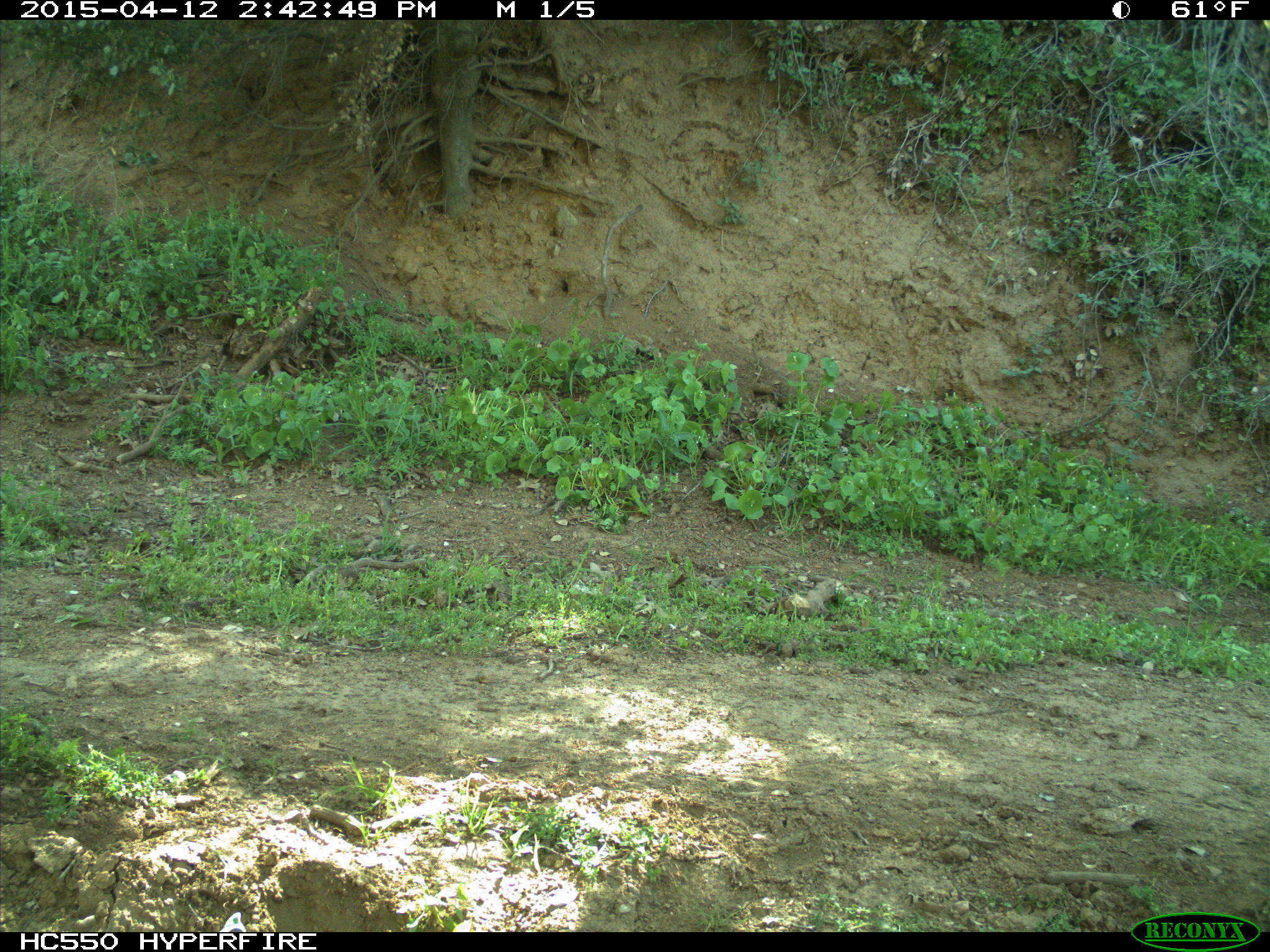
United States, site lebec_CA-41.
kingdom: Animalia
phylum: Chordata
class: Mammalia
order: Artiodactyla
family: Bovidae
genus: Bos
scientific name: Bos taurus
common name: domestic cow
Bos taurus (domestic cow).